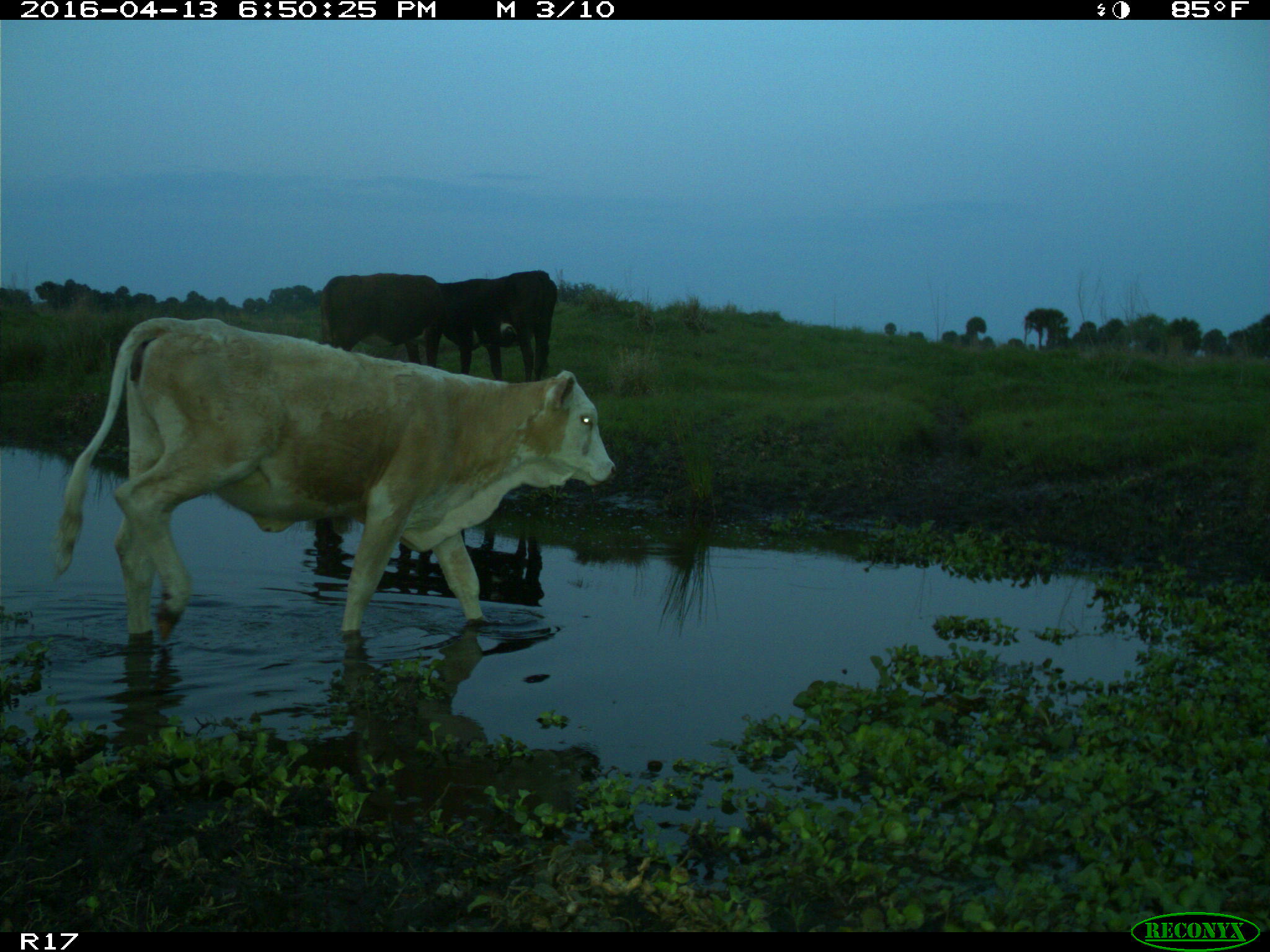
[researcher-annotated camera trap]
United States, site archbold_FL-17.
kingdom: Animalia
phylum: Chordata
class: Mammalia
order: Artiodactyla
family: Bovidae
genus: Bos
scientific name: Bos taurus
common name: domestic cow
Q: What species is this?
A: Bos taurus (domestic cow).